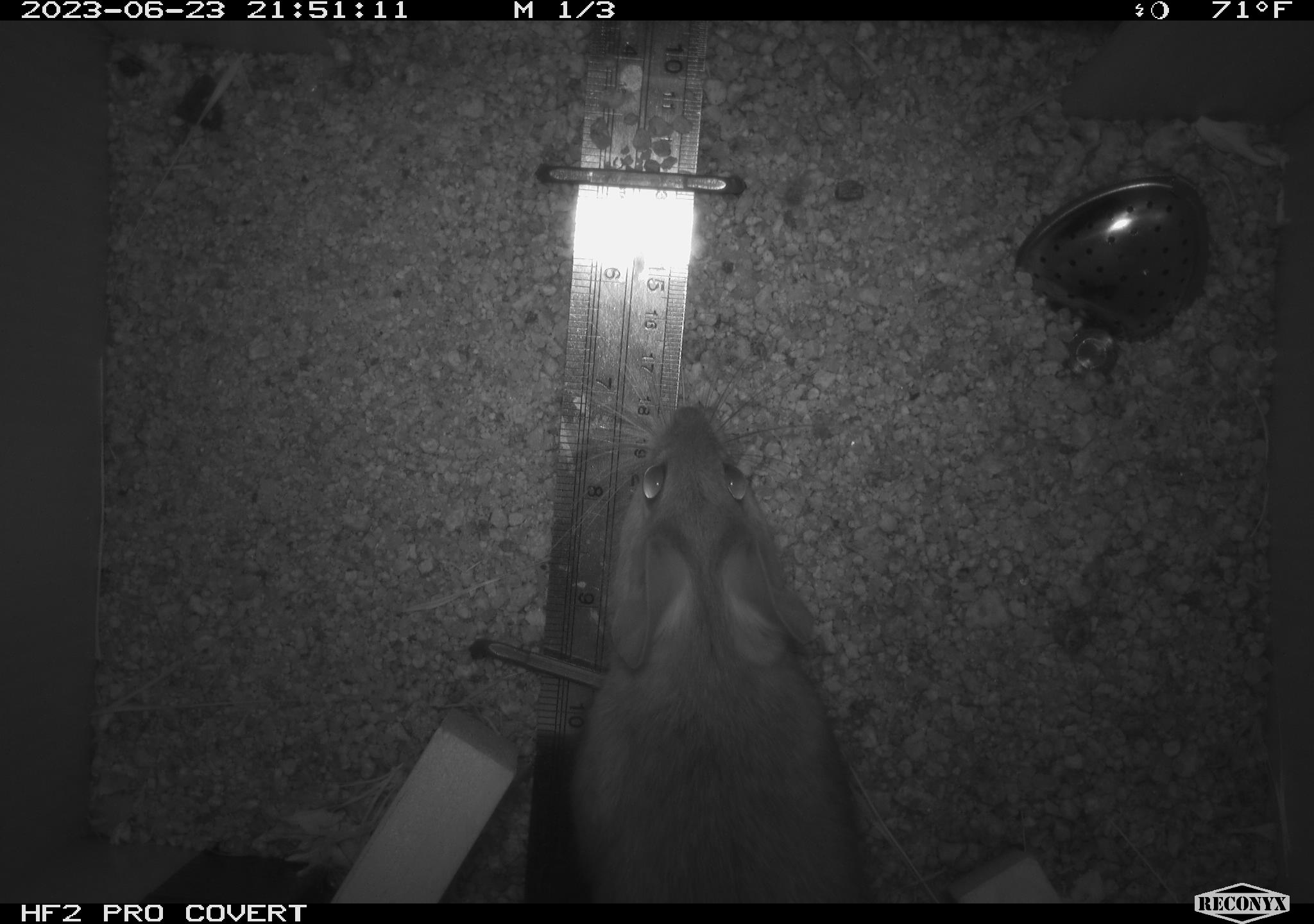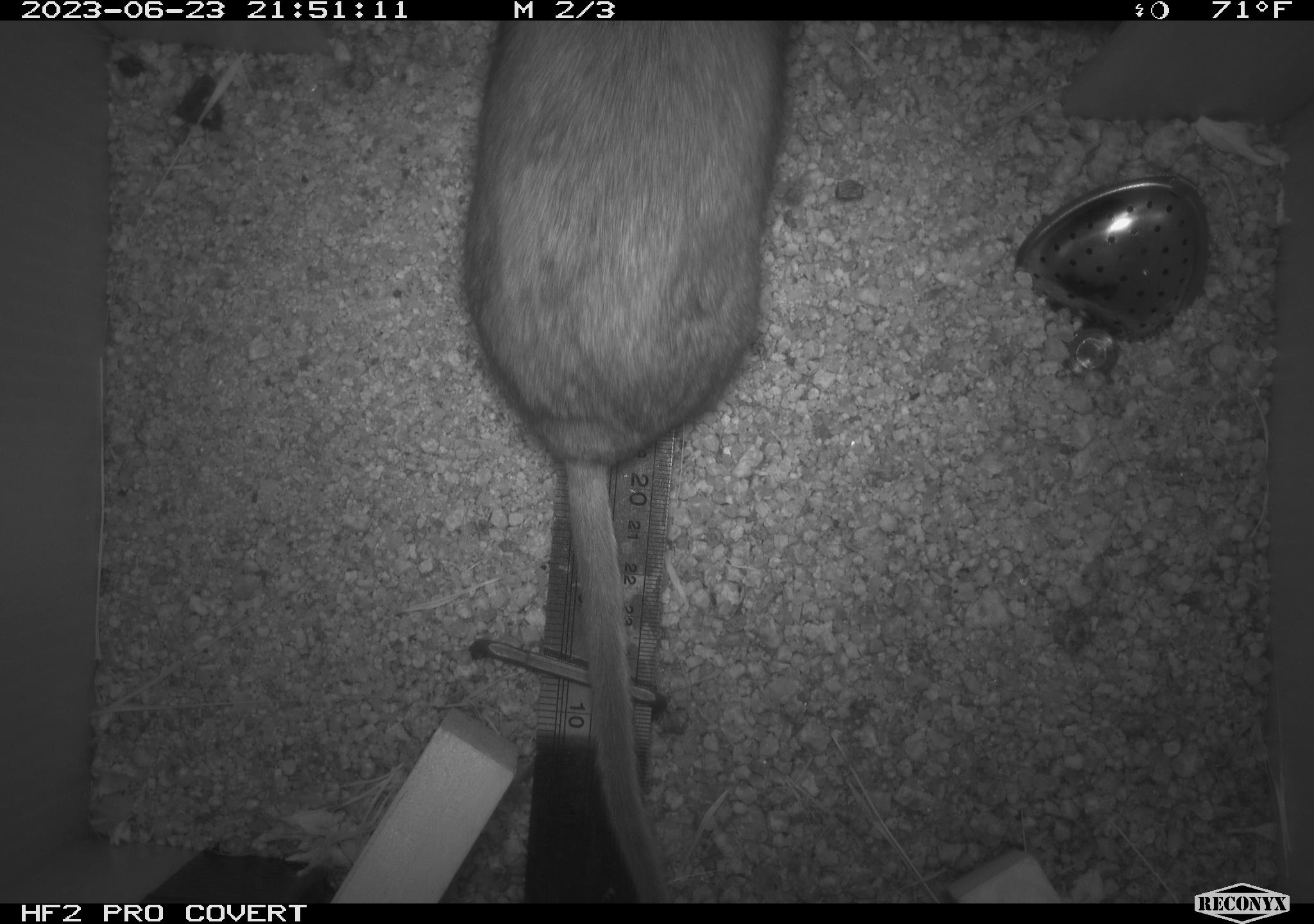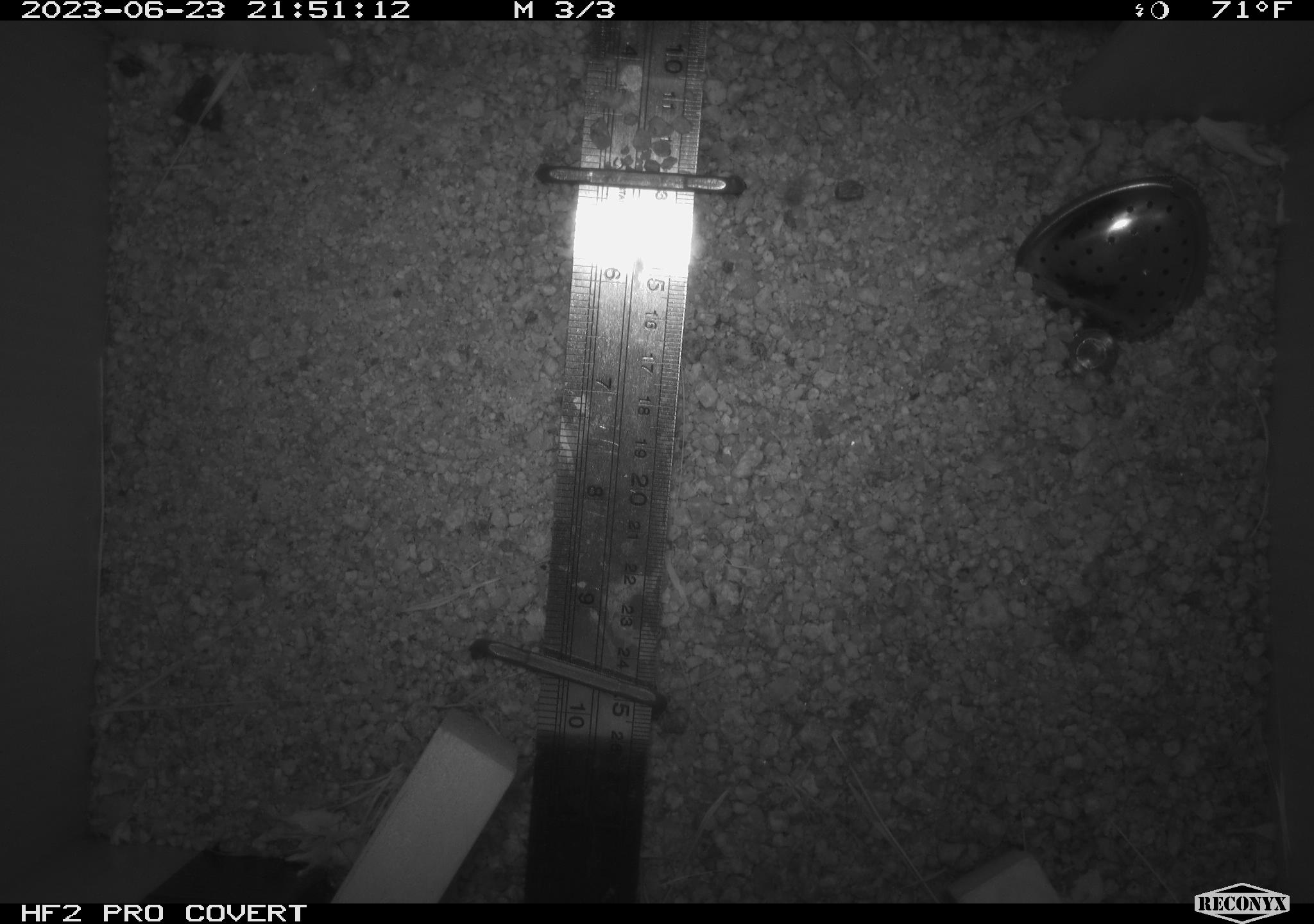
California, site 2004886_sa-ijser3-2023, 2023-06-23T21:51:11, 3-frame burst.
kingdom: Animalia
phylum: Chordata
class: Mammalia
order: Rodentia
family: Cricetidae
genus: Neotoma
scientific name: Neotoma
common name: pack rat or woodrat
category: neotoma species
Neotoma species (pack rat or woodrat) (Neotoma).